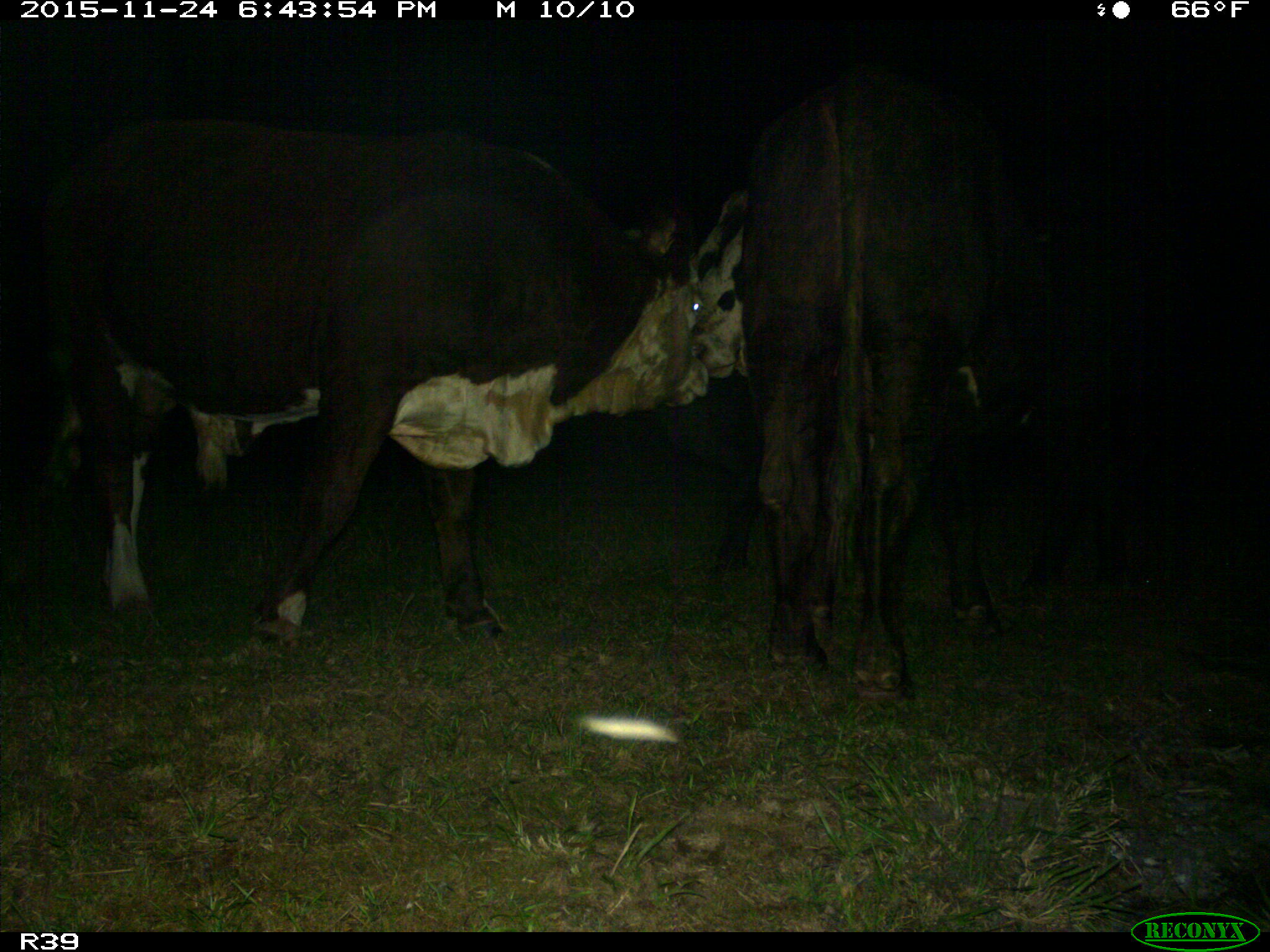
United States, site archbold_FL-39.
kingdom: Animalia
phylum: Chordata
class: Mammalia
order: Artiodactyla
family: Bovidae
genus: Bos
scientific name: Bos taurus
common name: domestic cow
Bos taurus (domestic cow).